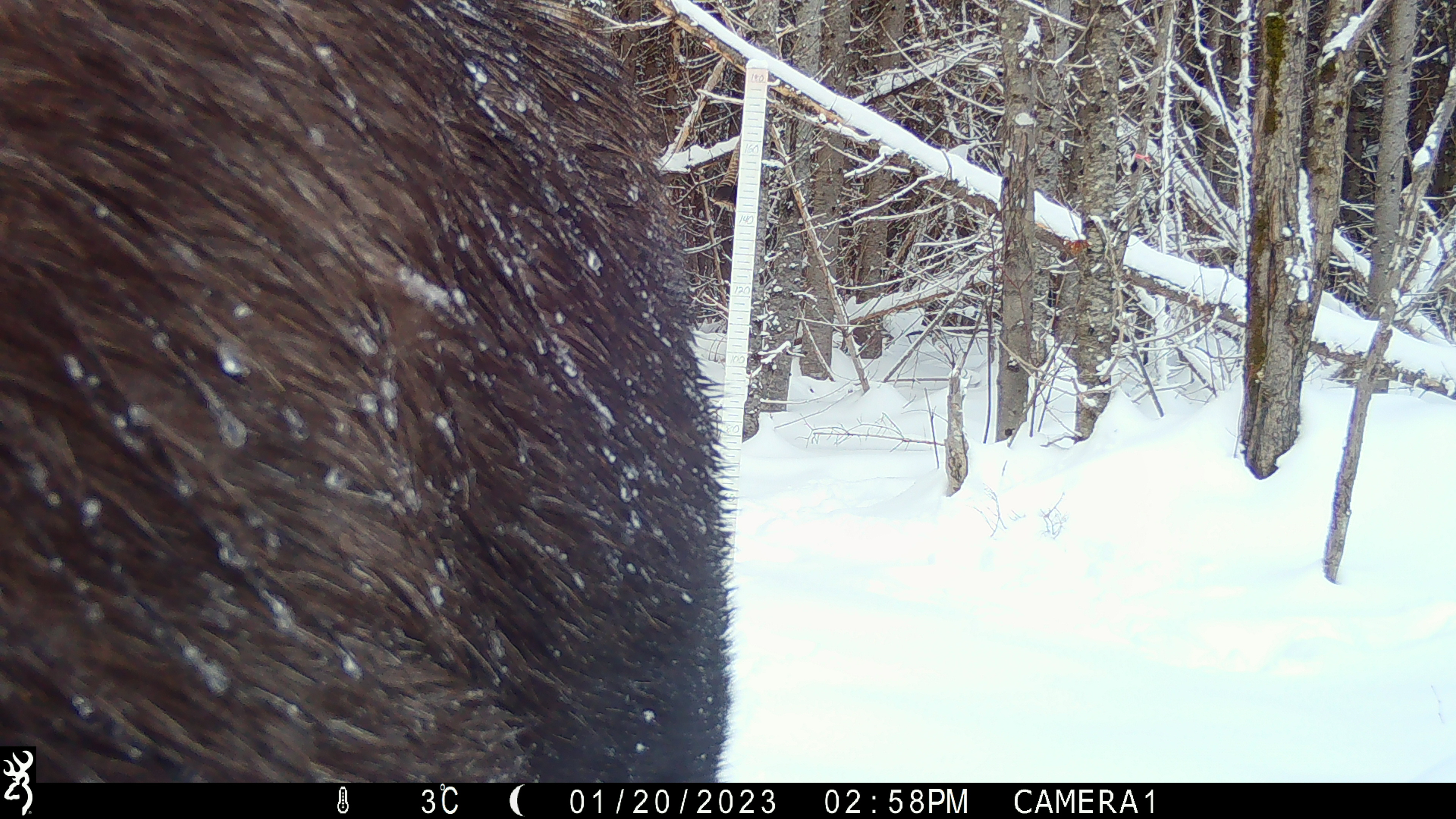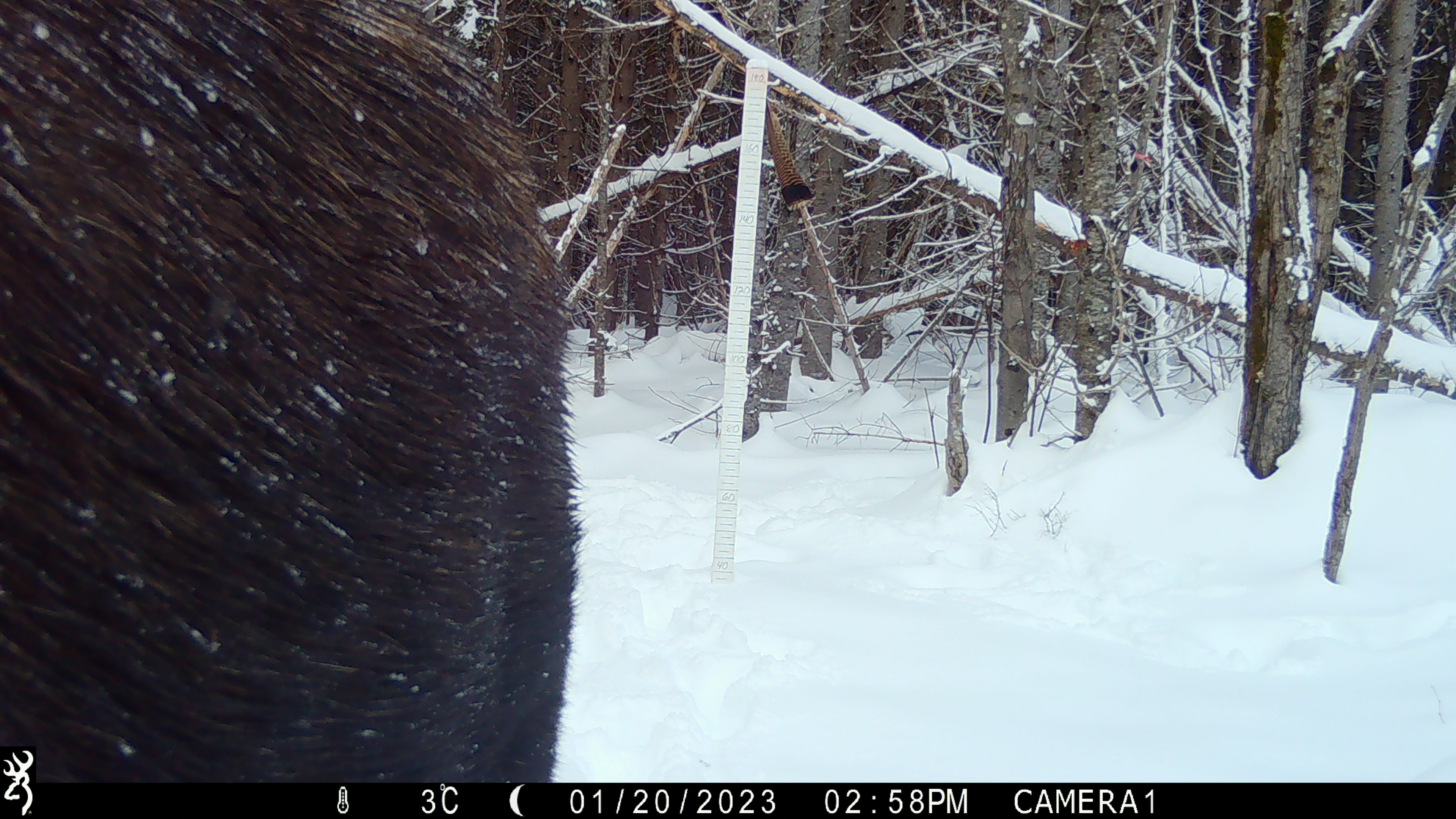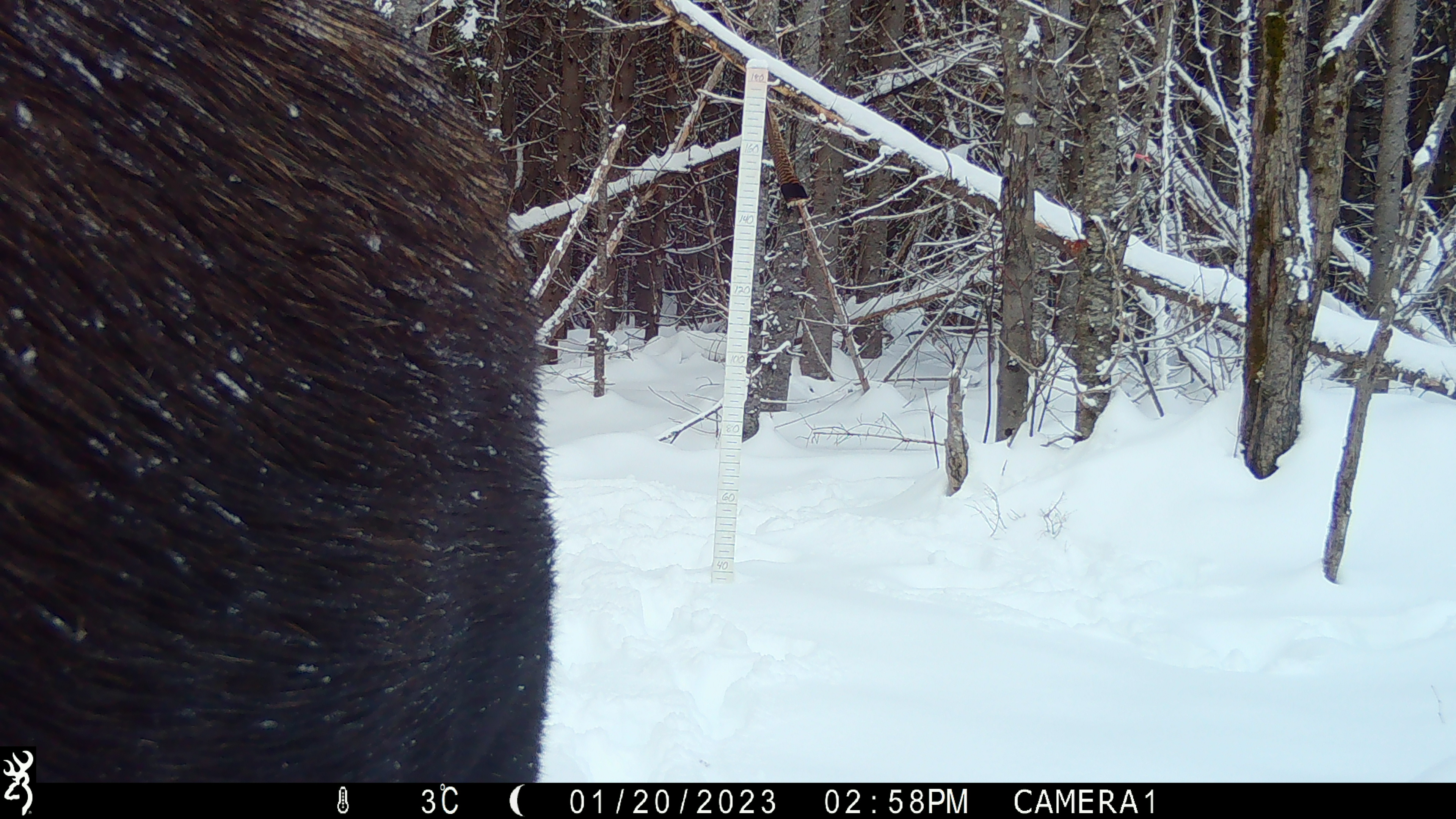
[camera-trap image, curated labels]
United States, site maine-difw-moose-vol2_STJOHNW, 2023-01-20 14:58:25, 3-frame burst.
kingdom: Animalia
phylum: Chordata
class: Mammalia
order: Artiodactyla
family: Cervidae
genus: Alces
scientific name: Alces alces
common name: moose